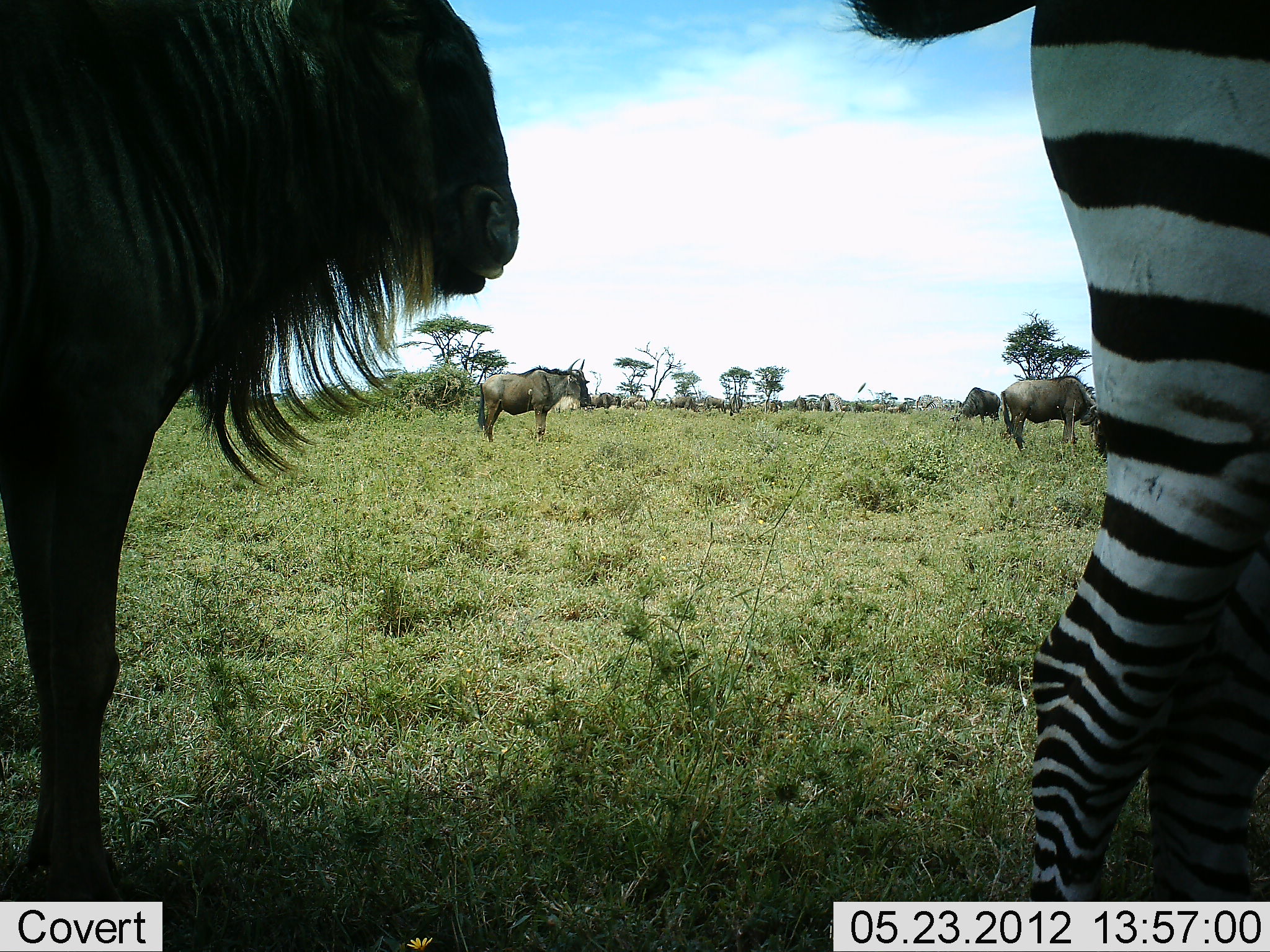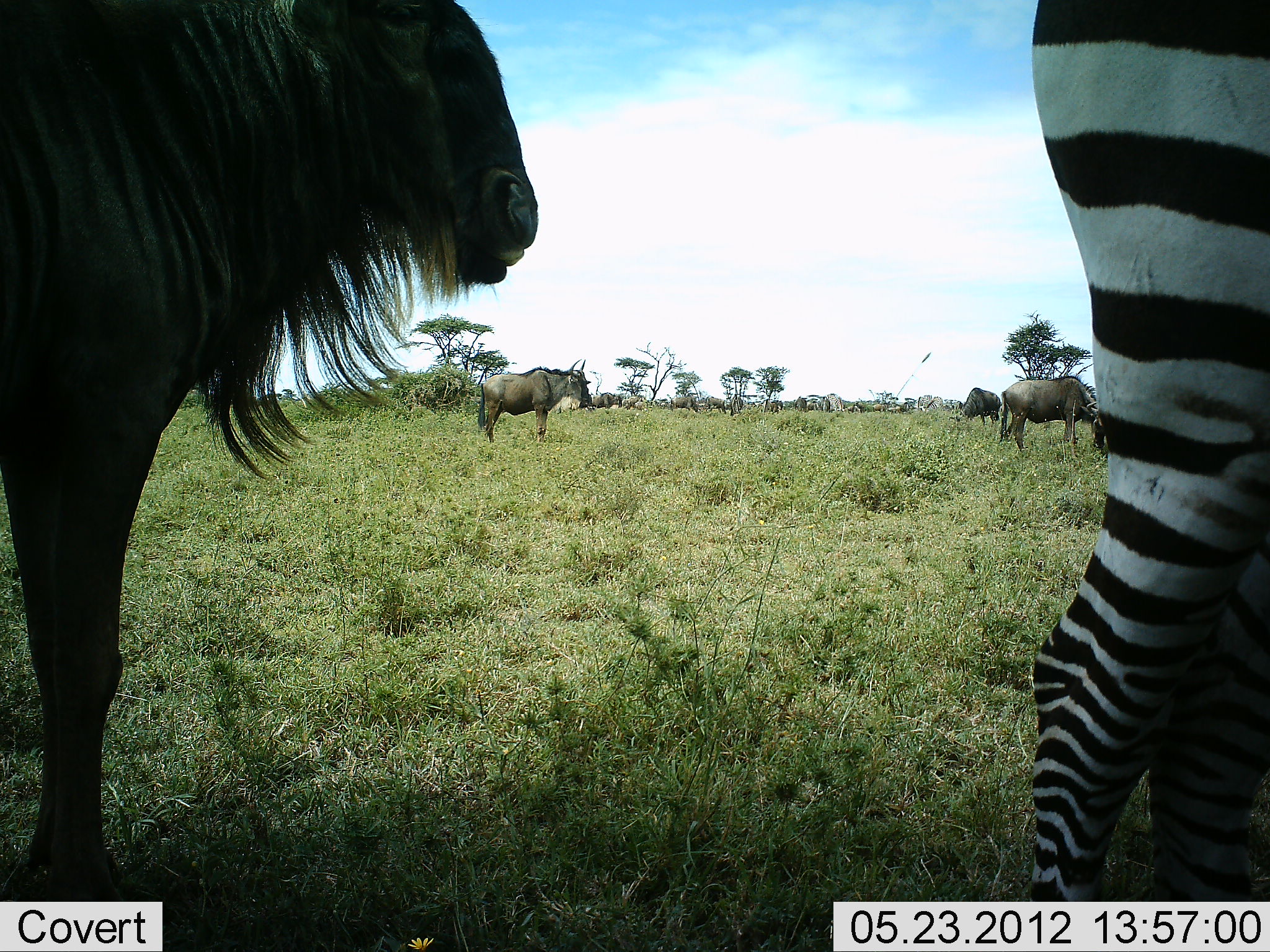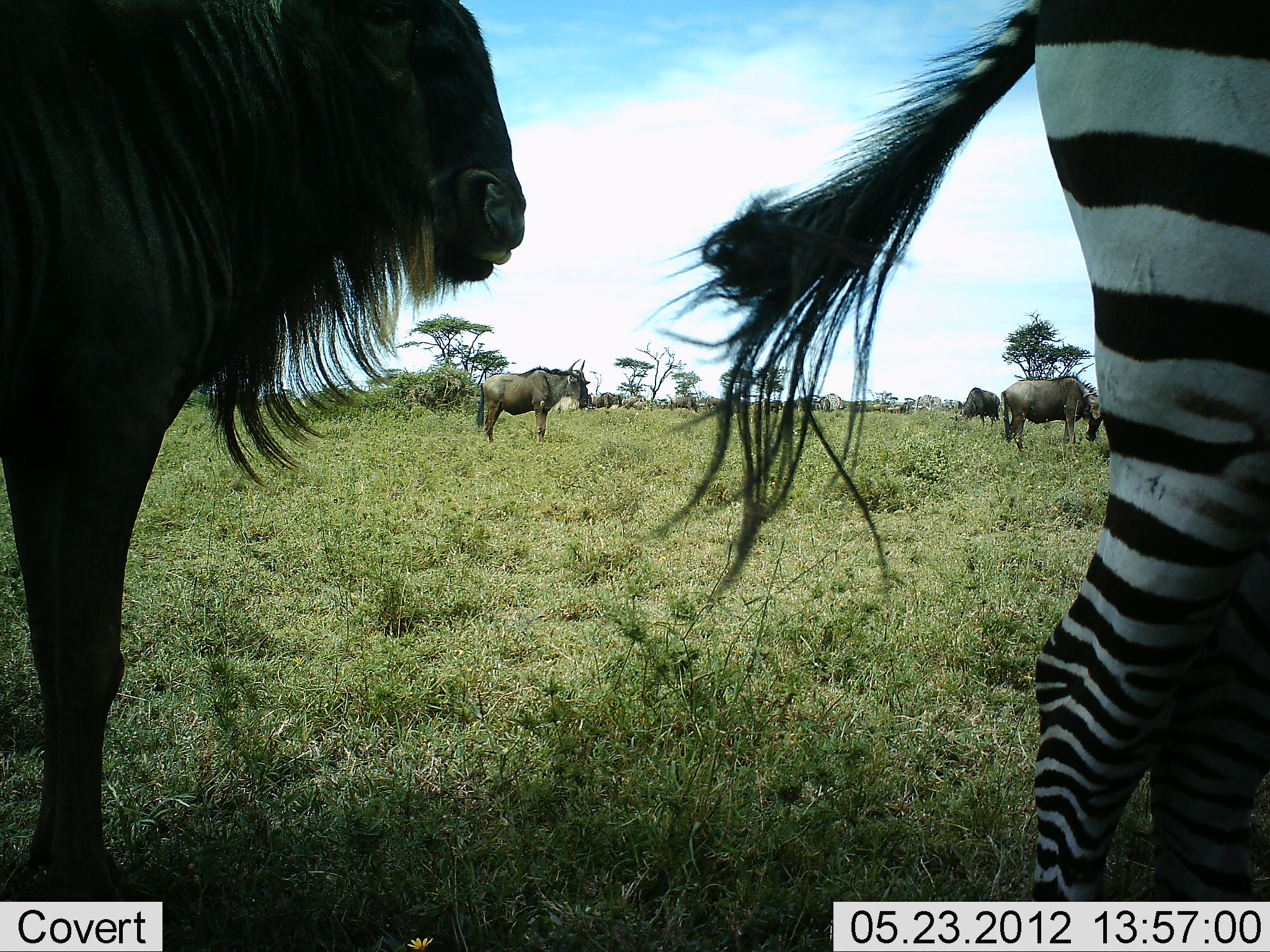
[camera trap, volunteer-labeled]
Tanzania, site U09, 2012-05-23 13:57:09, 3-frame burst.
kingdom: Animalia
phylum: Chordata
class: Mammalia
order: Artiodactyla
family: Bovidae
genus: Connochaetes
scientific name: Connochaetes taurinus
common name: blue wildebeest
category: wildebeest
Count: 10.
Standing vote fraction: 100%.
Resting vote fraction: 0%.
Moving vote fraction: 0%.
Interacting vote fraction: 0%.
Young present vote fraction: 0%.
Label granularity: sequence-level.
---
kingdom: Animalia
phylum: Chordata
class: Mammalia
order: Perissodactyla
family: Equidae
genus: Equus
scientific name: Equus quagga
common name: plains zebra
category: zebra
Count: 1.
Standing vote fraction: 100%.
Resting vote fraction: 0%.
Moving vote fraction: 0%.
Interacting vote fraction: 0%.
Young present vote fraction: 0%.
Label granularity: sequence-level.